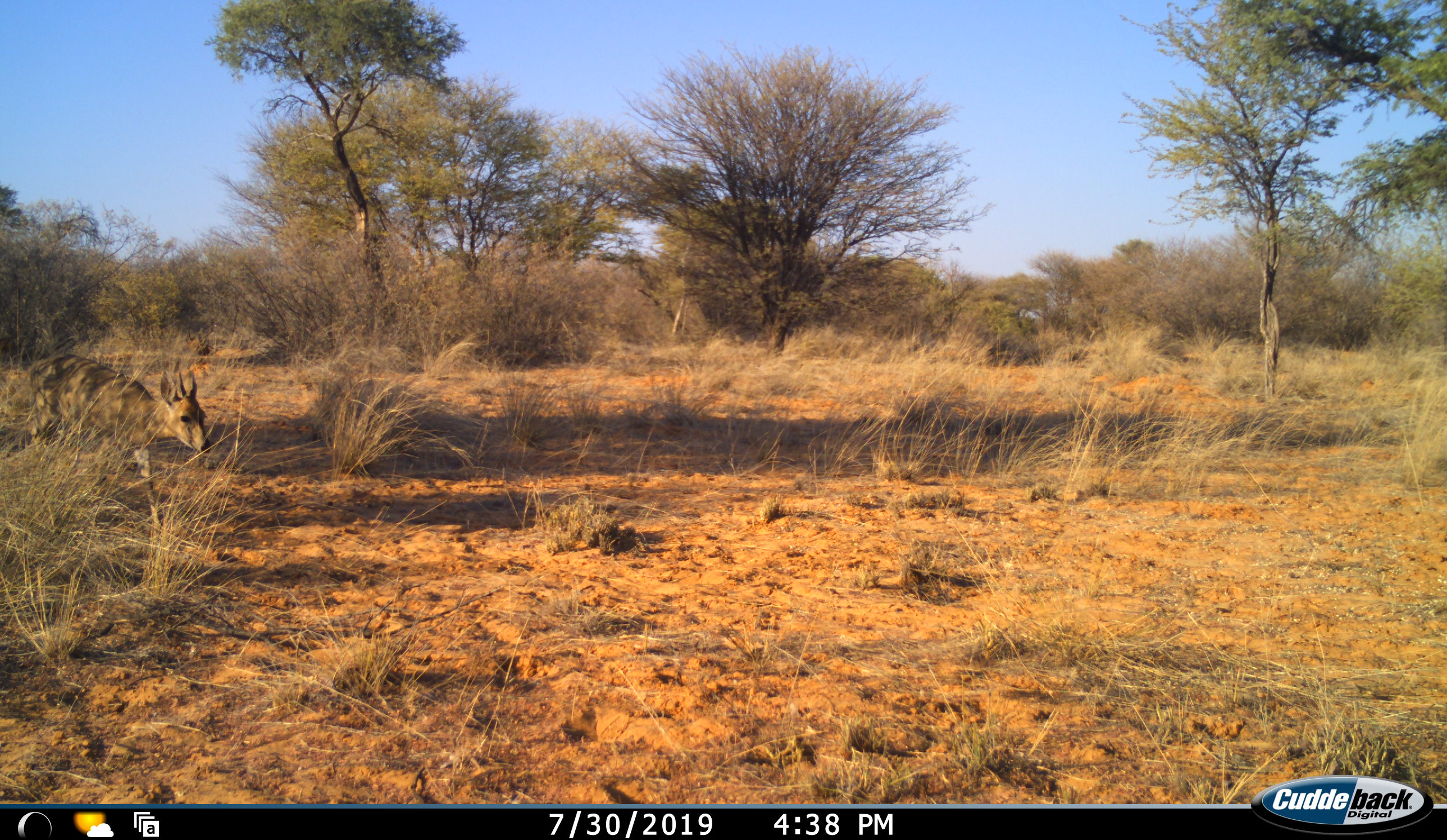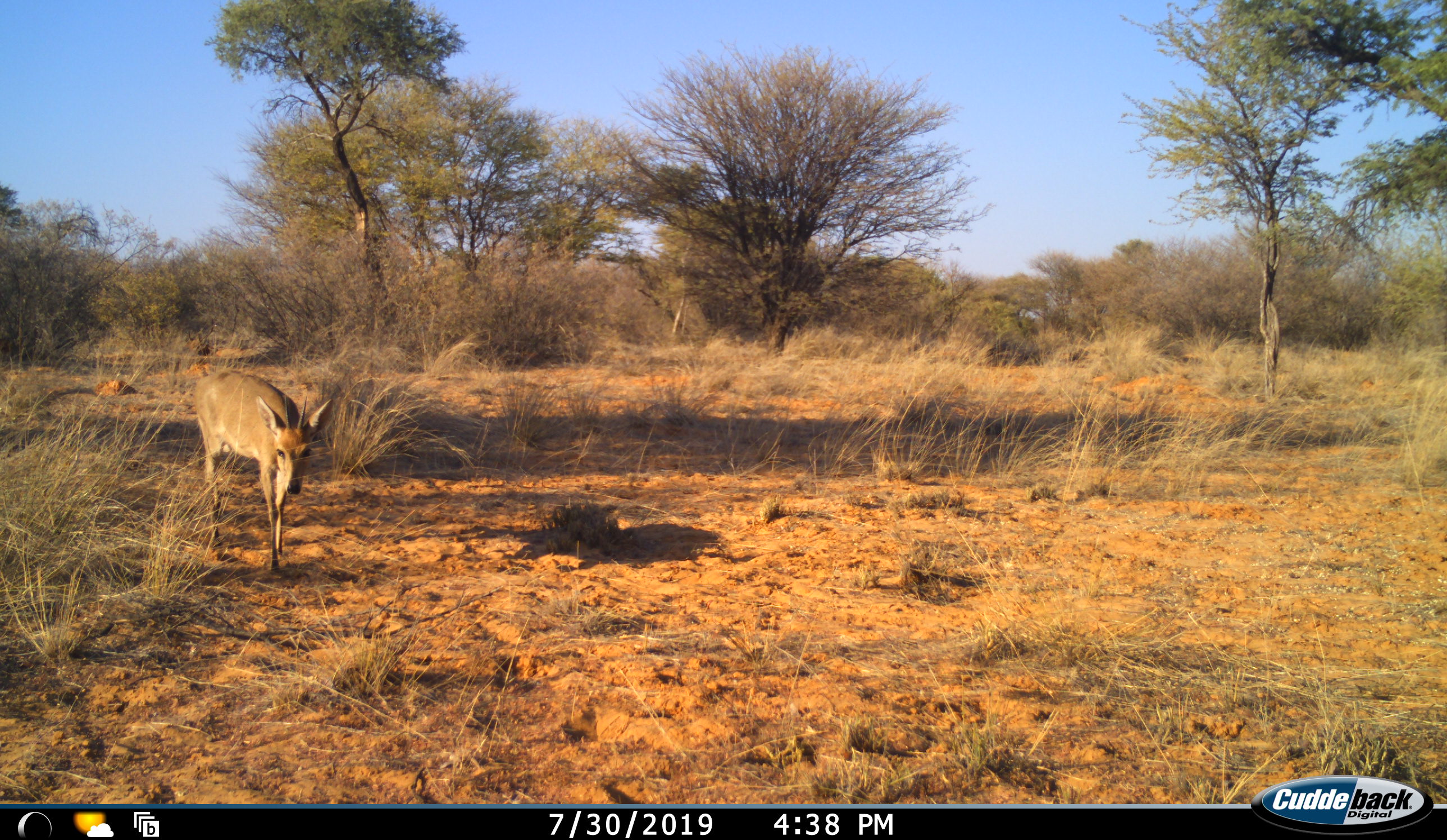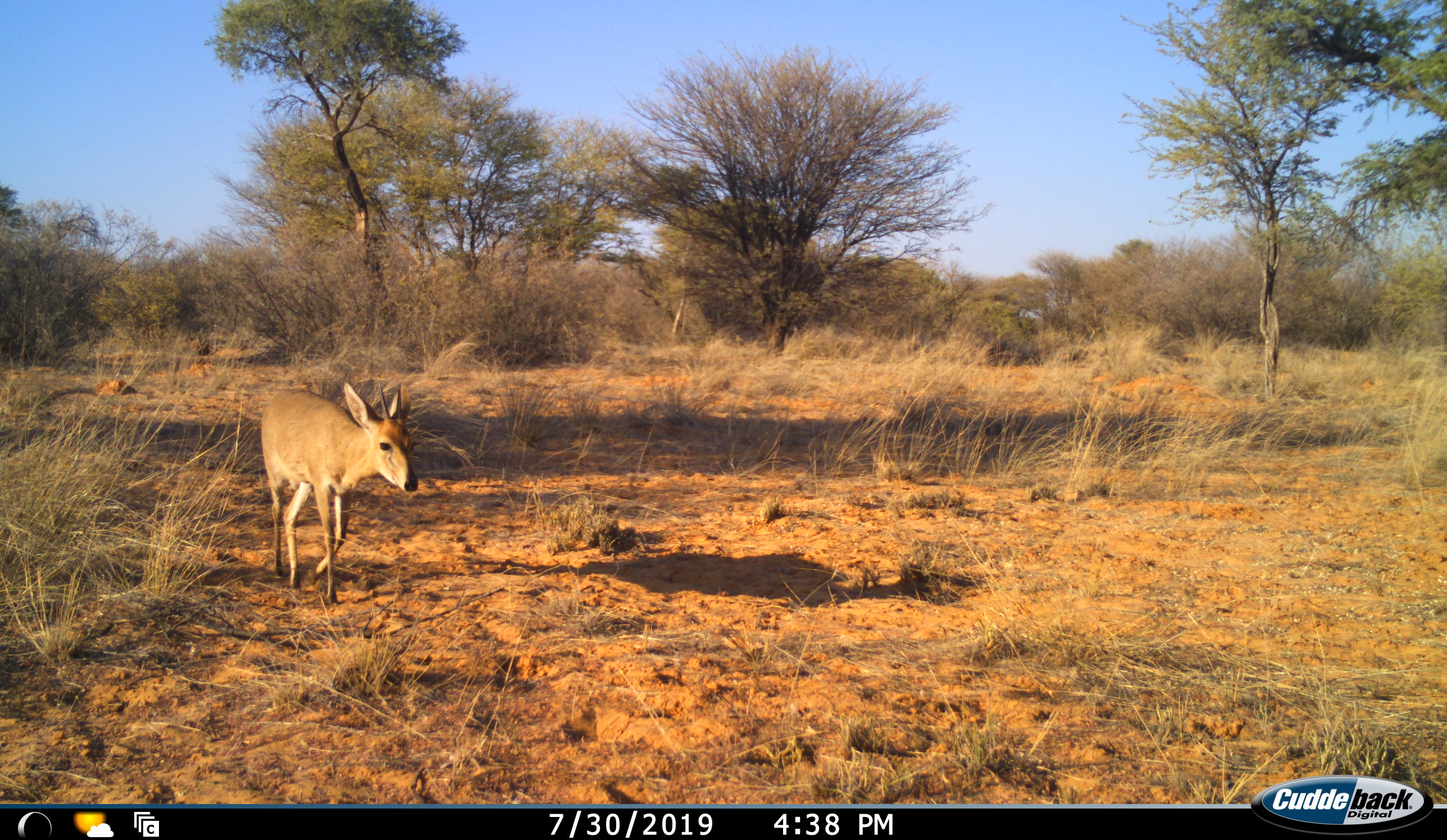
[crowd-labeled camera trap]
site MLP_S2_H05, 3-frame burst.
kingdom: Animalia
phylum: Chordata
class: Mammalia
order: Artiodactyla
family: Bovidae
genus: Sylvicapra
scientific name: Sylvicapra grimmia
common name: common duiker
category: duikercommongrey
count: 1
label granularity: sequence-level